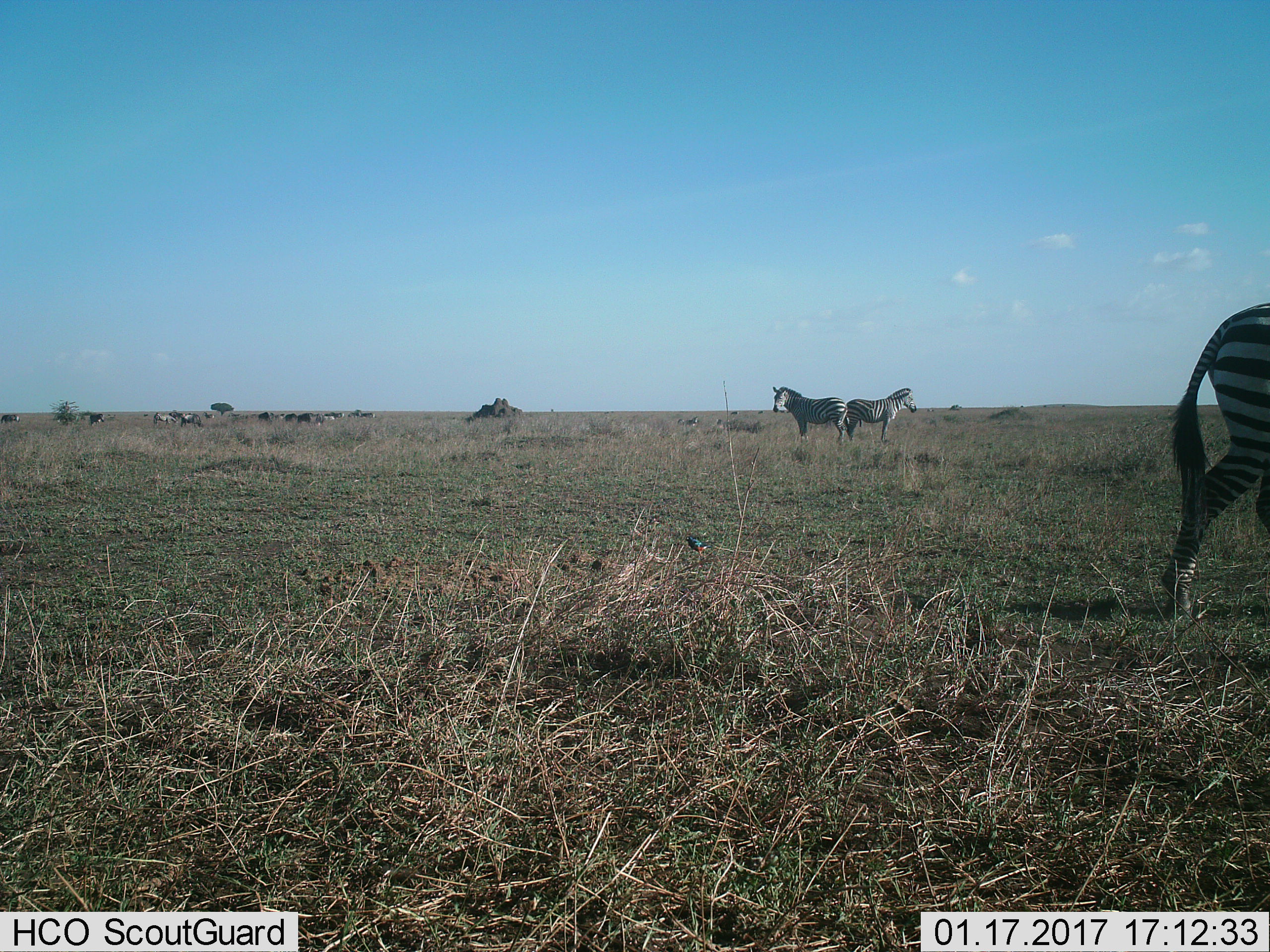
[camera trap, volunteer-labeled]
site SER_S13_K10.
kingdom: Animalia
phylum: Chordata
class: Mammalia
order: Perissodactyla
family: Equidae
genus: Equus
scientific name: Equus quagga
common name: plains zebra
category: zebraplains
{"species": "zebraplains (plains zebra) (Equus quagga)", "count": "3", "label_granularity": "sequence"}